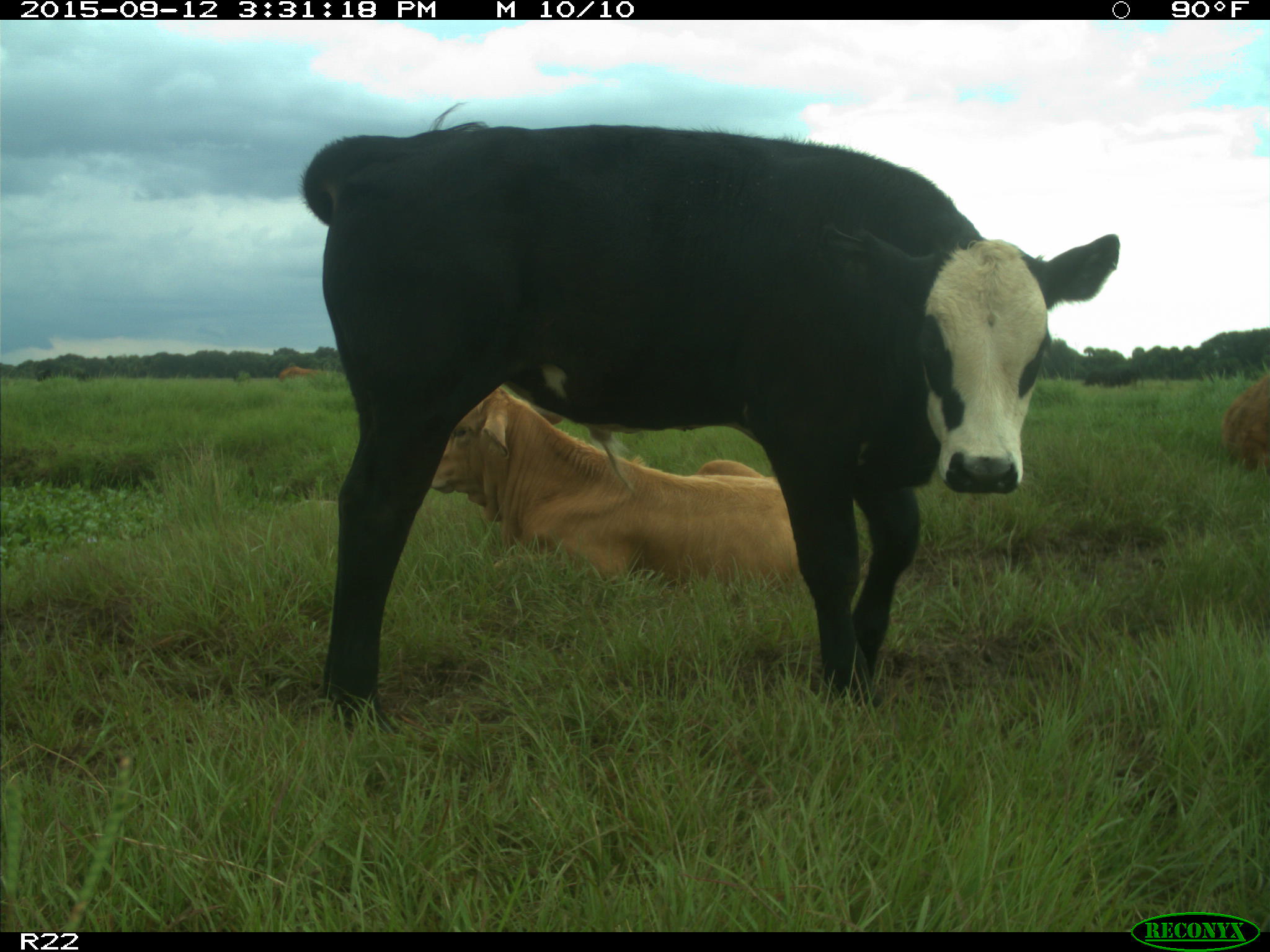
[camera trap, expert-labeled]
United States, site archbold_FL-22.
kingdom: Animalia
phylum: Chordata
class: Mammalia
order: Artiodactyla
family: Bovidae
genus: Bos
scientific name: Bos taurus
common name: domestic cow